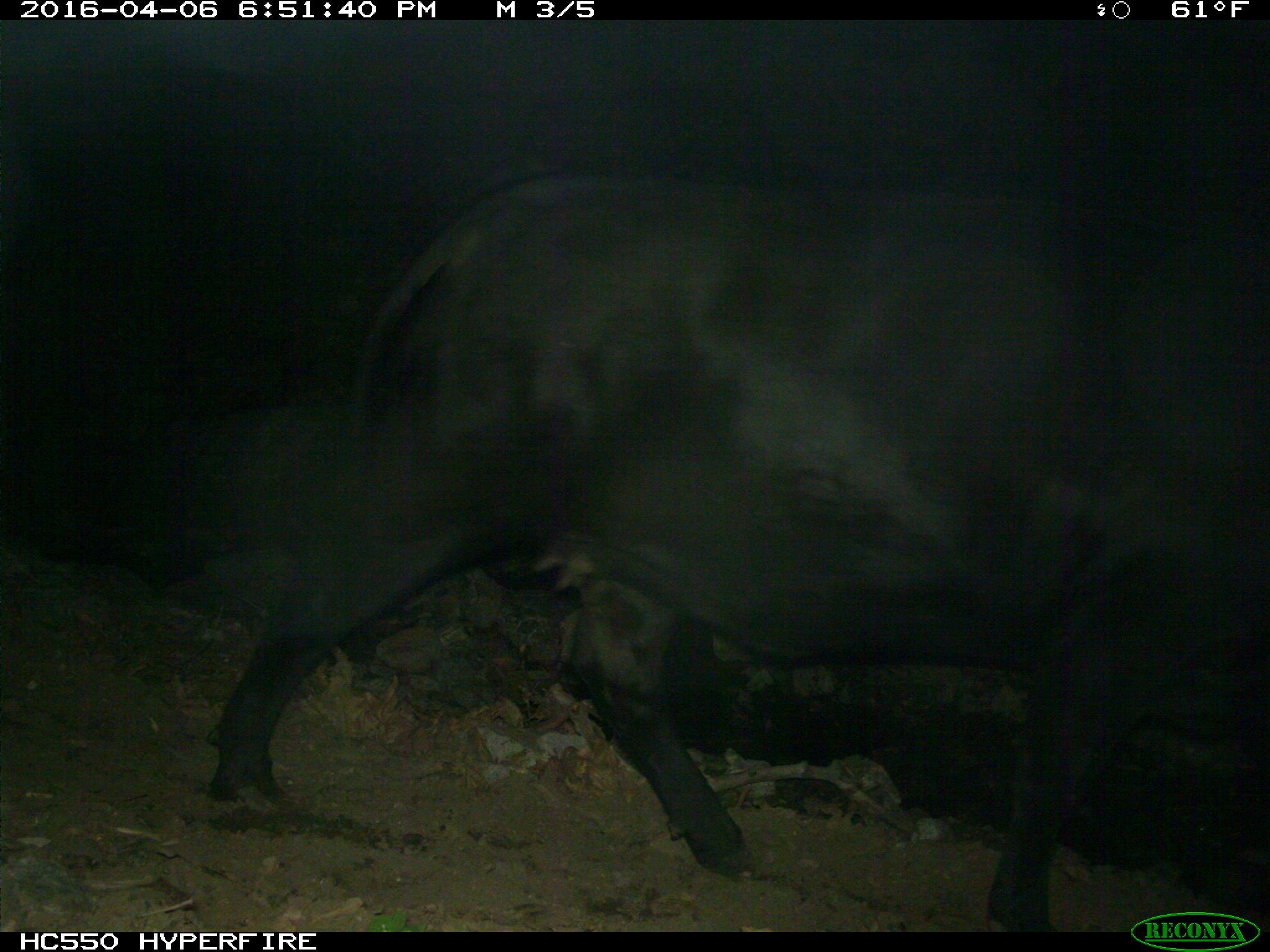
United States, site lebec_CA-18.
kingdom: Animalia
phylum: Chordata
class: Mammalia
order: Artiodactyla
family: Bovidae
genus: Bos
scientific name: Bos taurus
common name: domestic cow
Bos taurus (domestic cow).